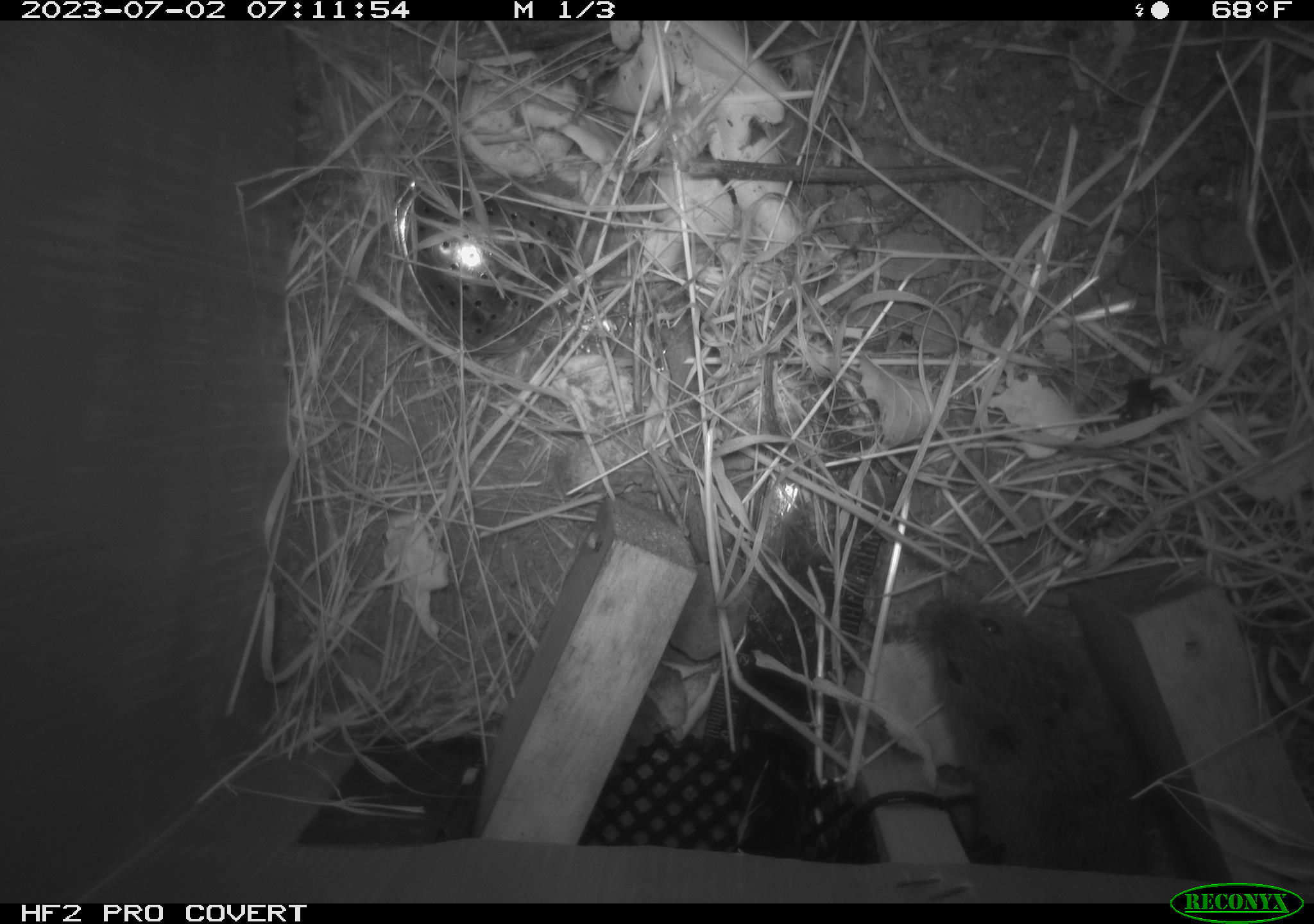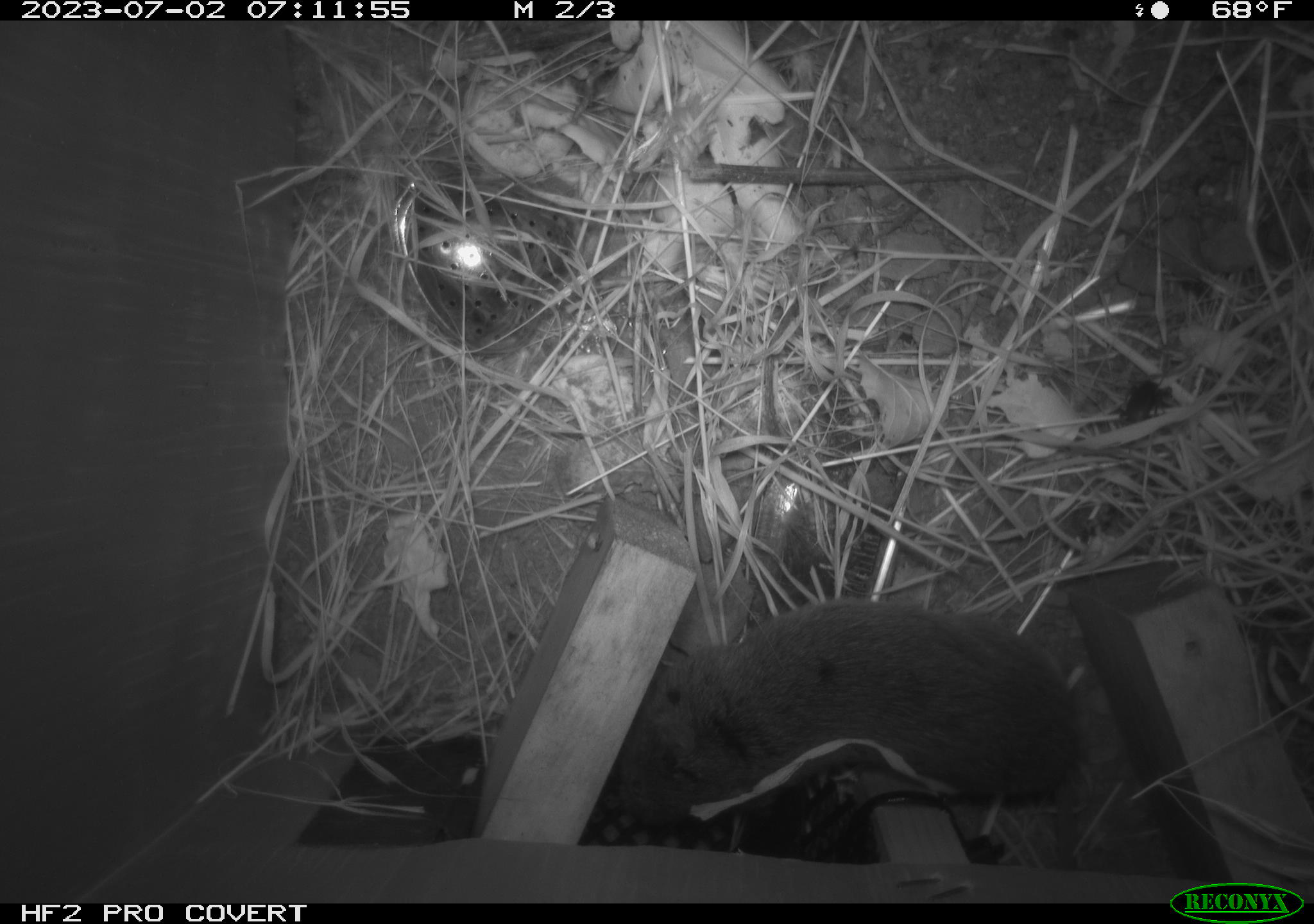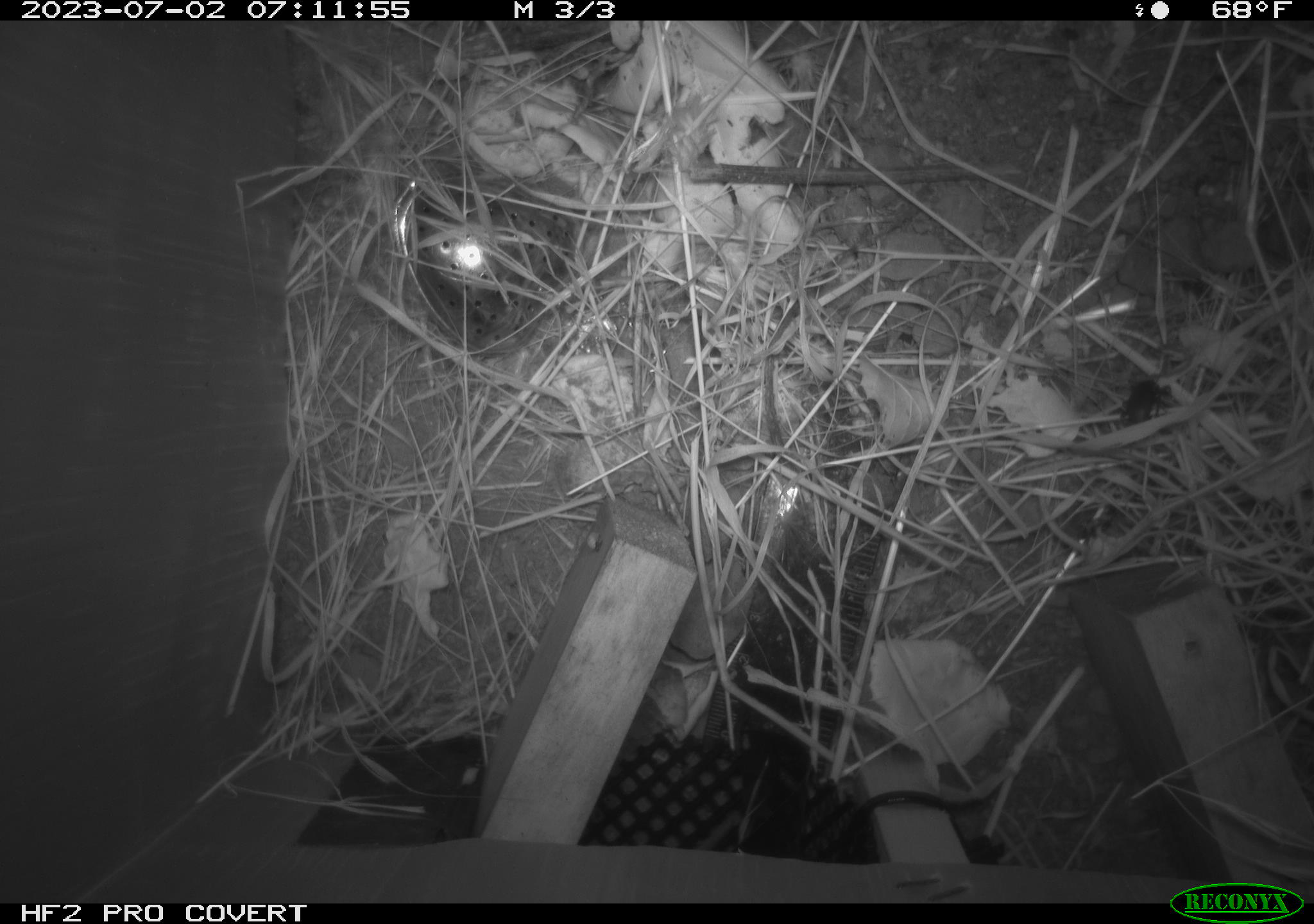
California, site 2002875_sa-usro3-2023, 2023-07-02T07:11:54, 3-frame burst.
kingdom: Animalia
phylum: Chordata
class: Mammalia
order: Rodentia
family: Cricetidae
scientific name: Arvicolinae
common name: voles, lemmings, and muskrats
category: arvicolinae subfamily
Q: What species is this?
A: Arvicolinae subfamily (voles, lemmings, and muskrats) (Arvicolinae).